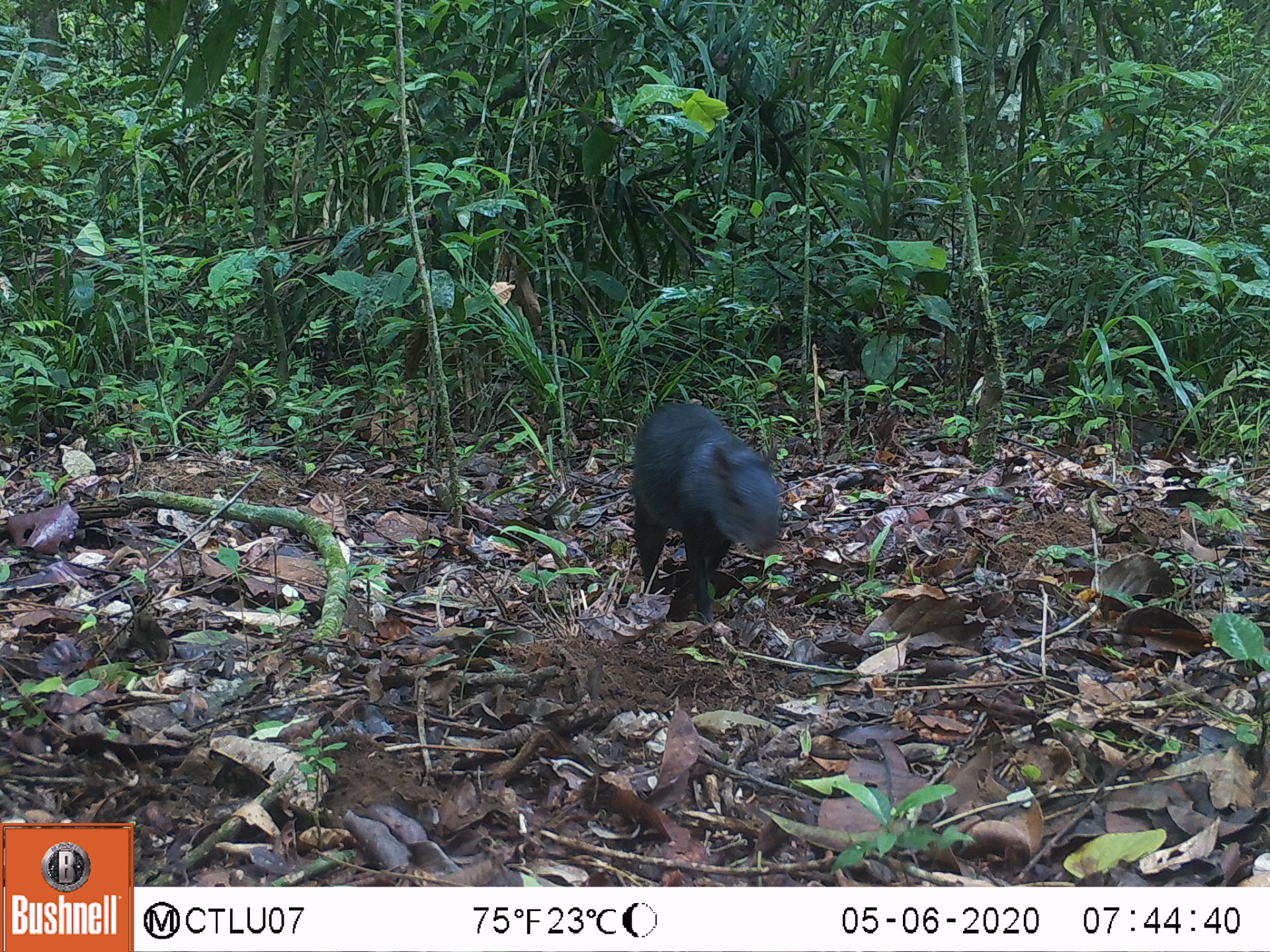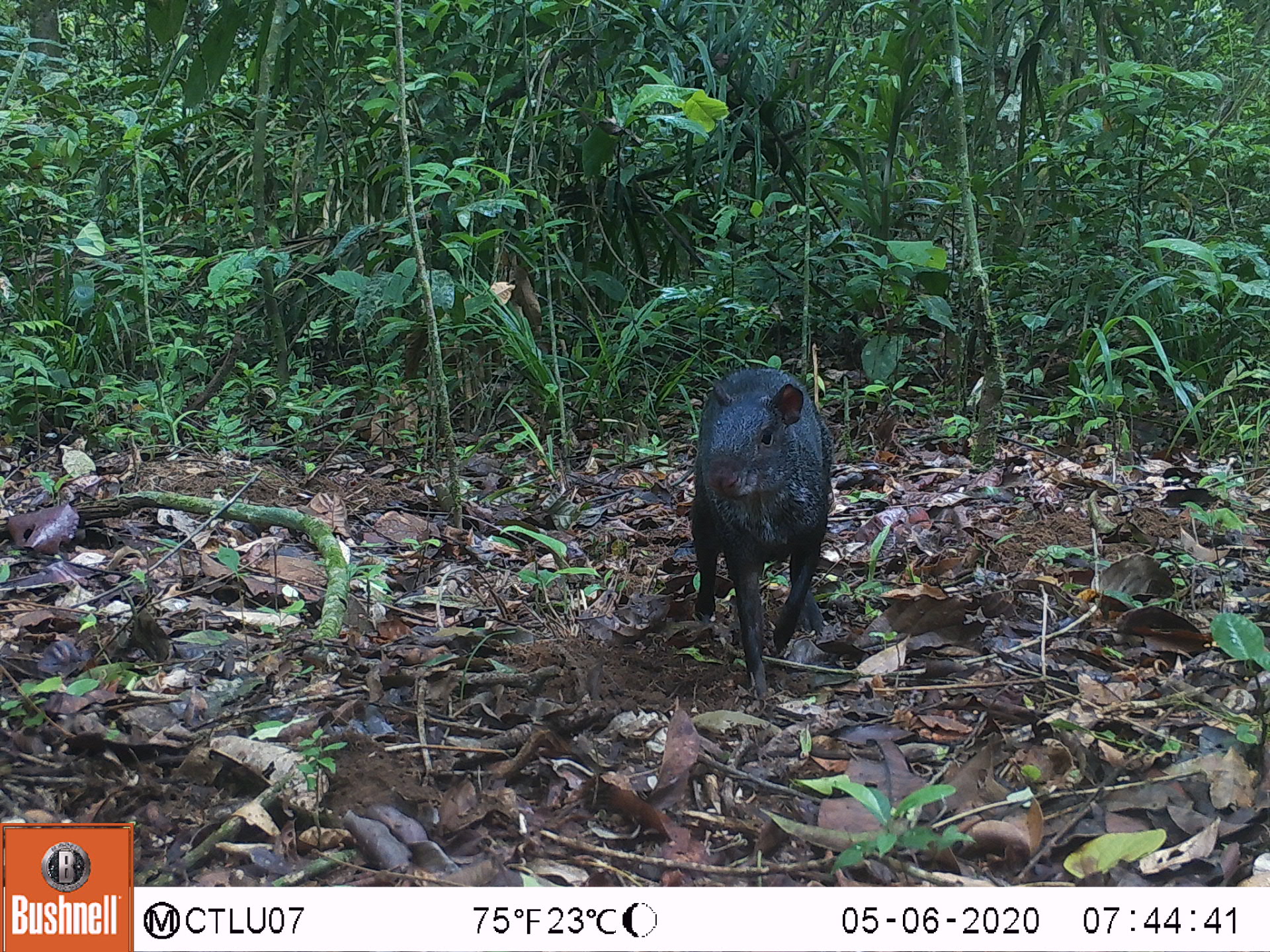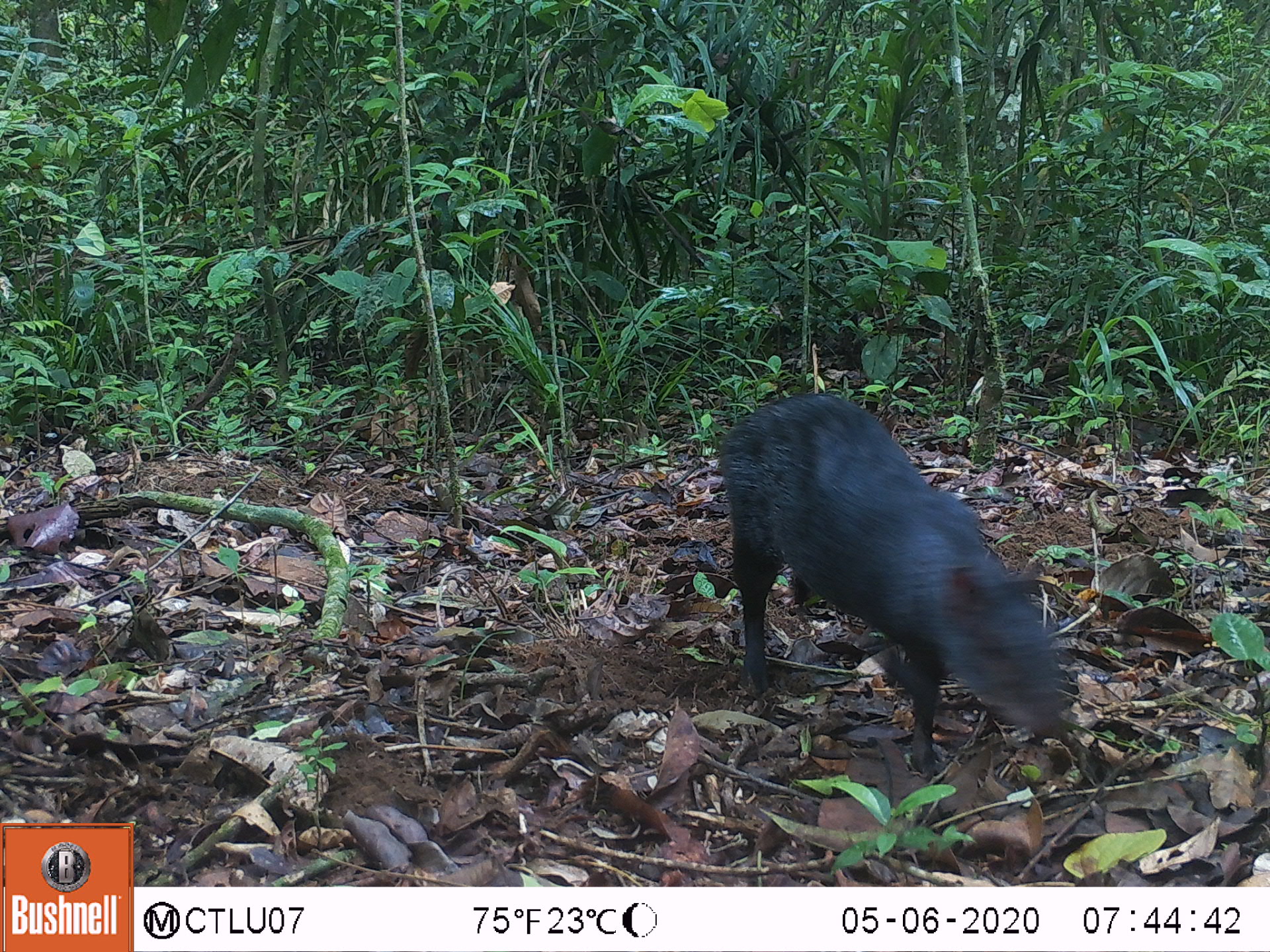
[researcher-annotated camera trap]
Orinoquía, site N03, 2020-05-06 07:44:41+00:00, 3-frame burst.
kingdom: Animalia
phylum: Chordata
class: Mammalia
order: Rodentia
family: Dasyproctidae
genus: Dasyprocta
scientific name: Dasyprocta fuliginosa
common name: black agouti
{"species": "black agouti (Dasyprocta fuliginosa)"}